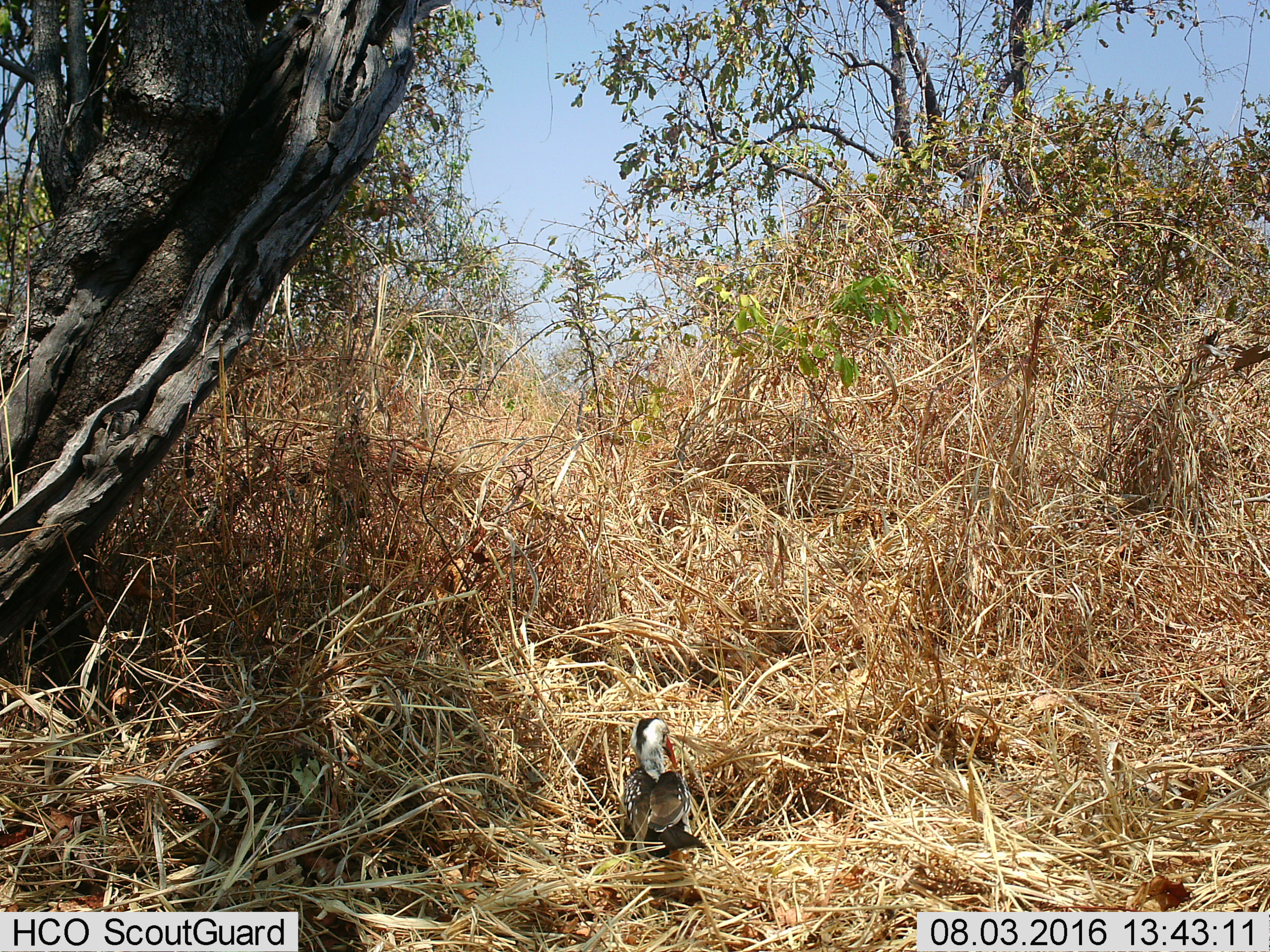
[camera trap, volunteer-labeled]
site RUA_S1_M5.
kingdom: Animalia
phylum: Chordata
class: Aves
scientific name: Aves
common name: bird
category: birdother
Birdother (bird) (Aves), count 1. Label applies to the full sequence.